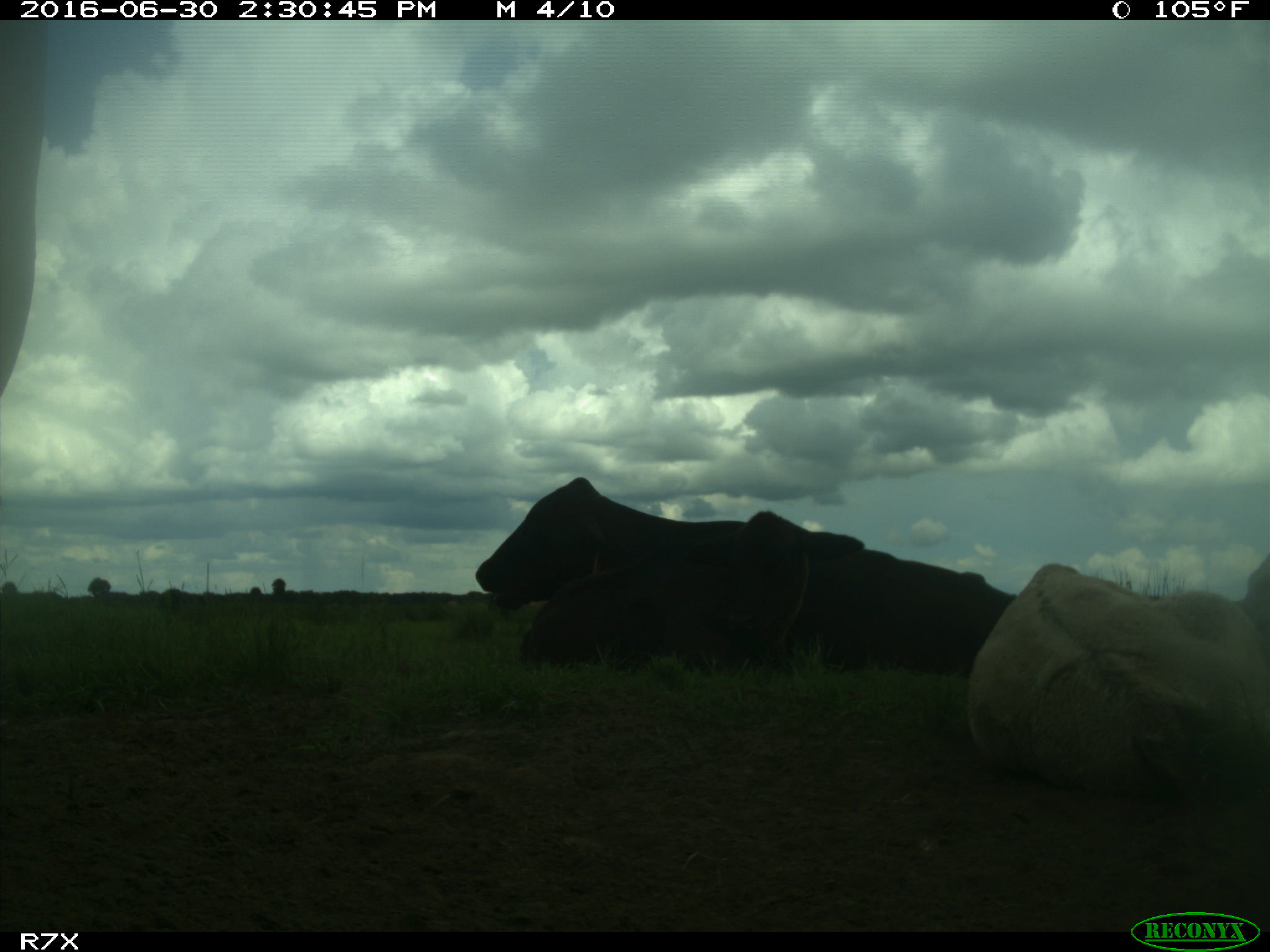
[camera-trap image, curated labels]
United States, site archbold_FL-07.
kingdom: Animalia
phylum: Chordata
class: Mammalia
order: Artiodactyla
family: Bovidae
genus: Bos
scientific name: Bos taurus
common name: domestic cow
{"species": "Bos taurus (domestic cow)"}